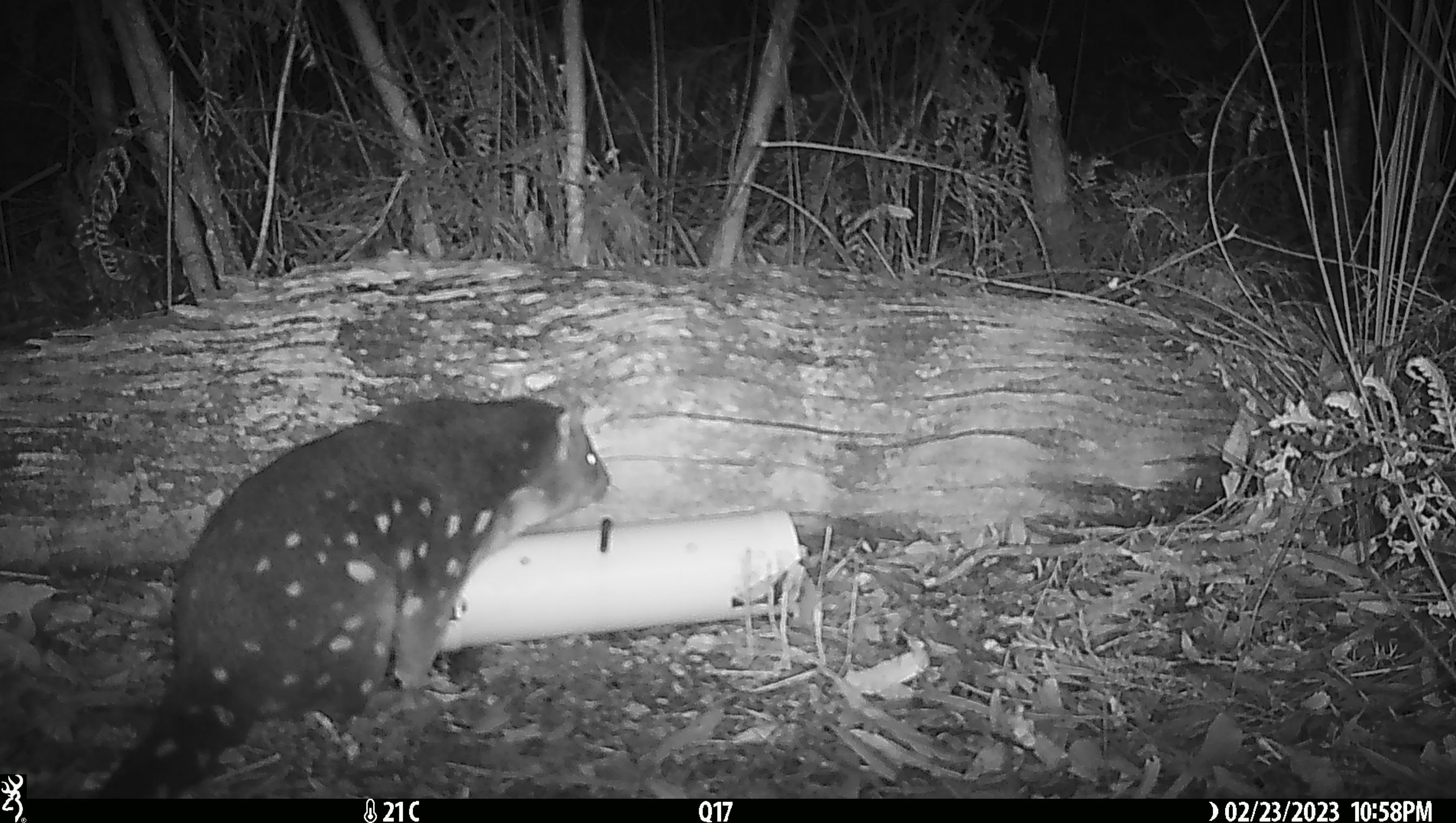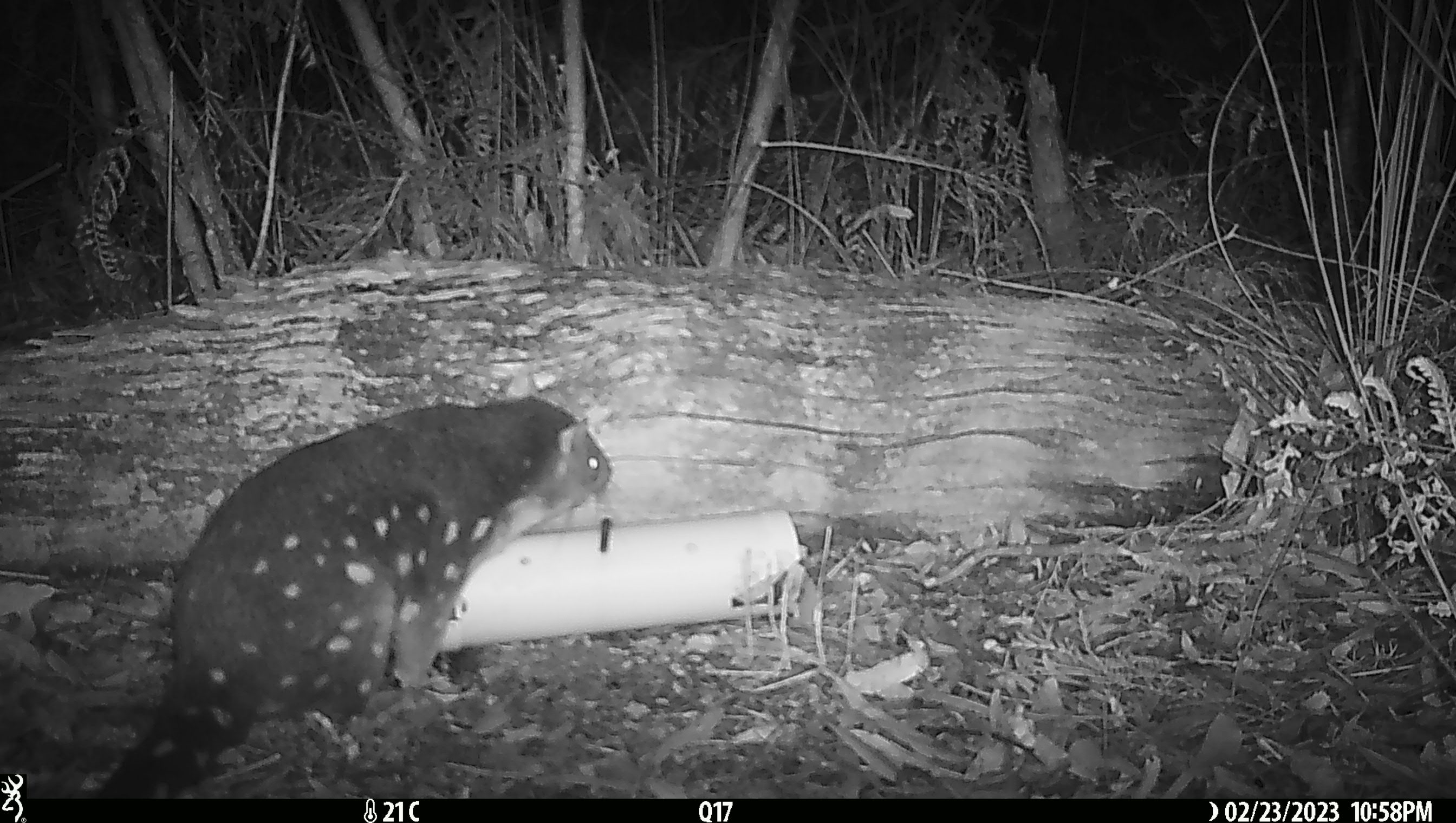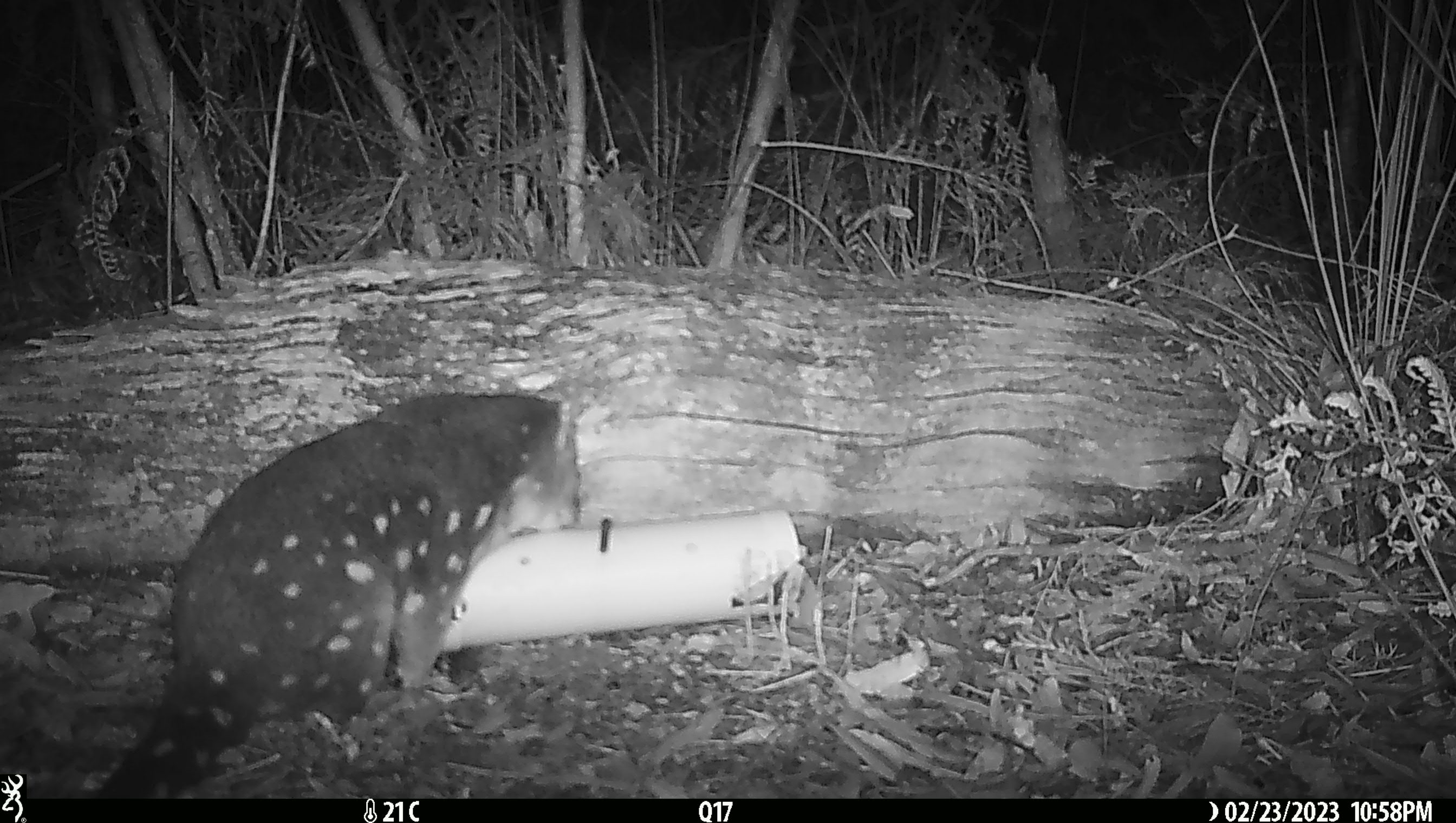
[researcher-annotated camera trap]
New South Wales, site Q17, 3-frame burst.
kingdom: Animalia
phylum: Chordata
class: Mammalia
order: Dasyuromorphia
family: Dasyuridae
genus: Dasyurus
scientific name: Dasyurus maculatus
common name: spotted-tailed quoll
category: quoll